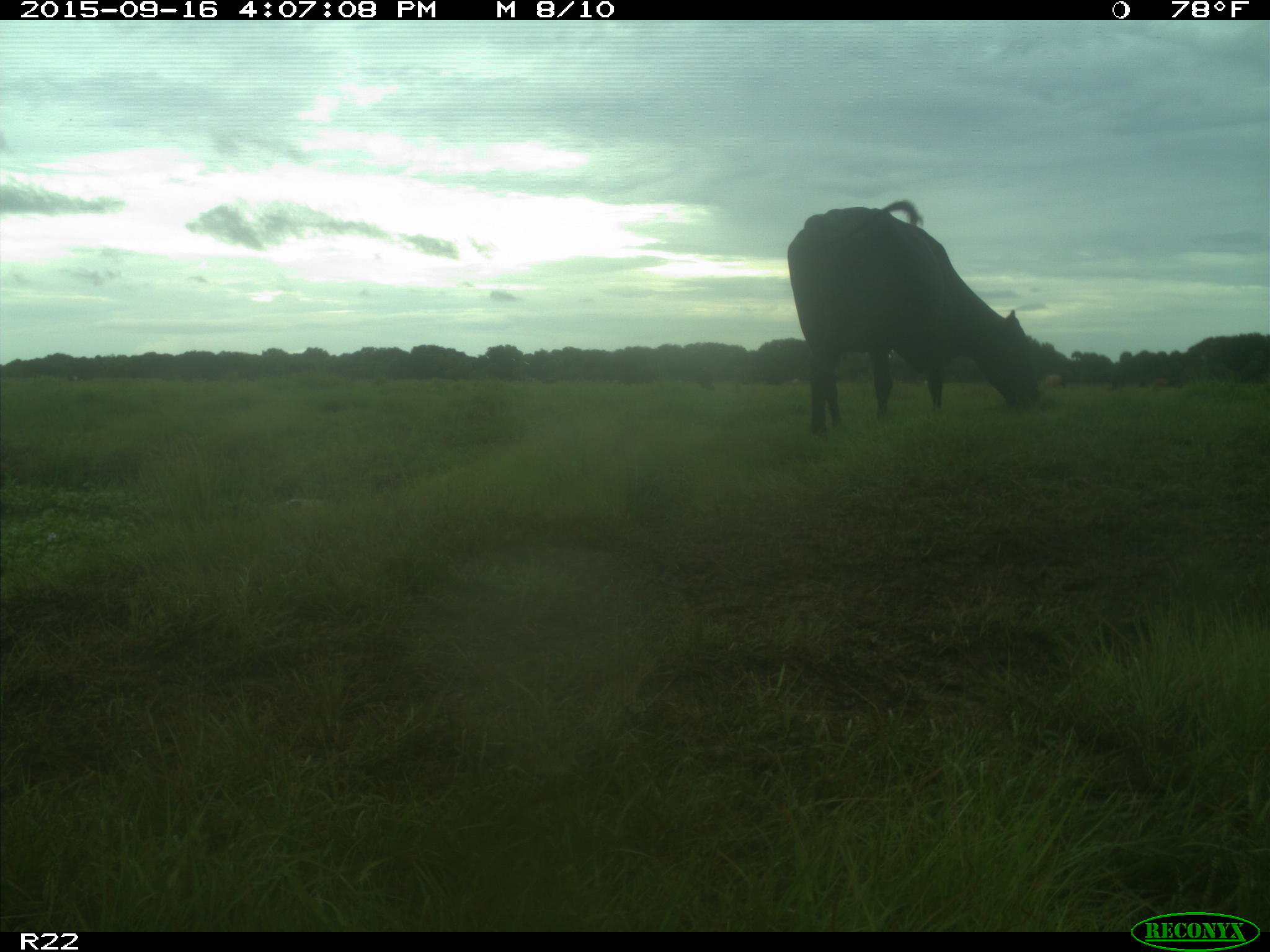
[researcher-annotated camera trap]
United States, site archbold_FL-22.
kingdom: Animalia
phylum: Chordata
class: Mammalia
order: Artiodactyla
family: Bovidae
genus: Bos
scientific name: Bos taurus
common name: domestic cow